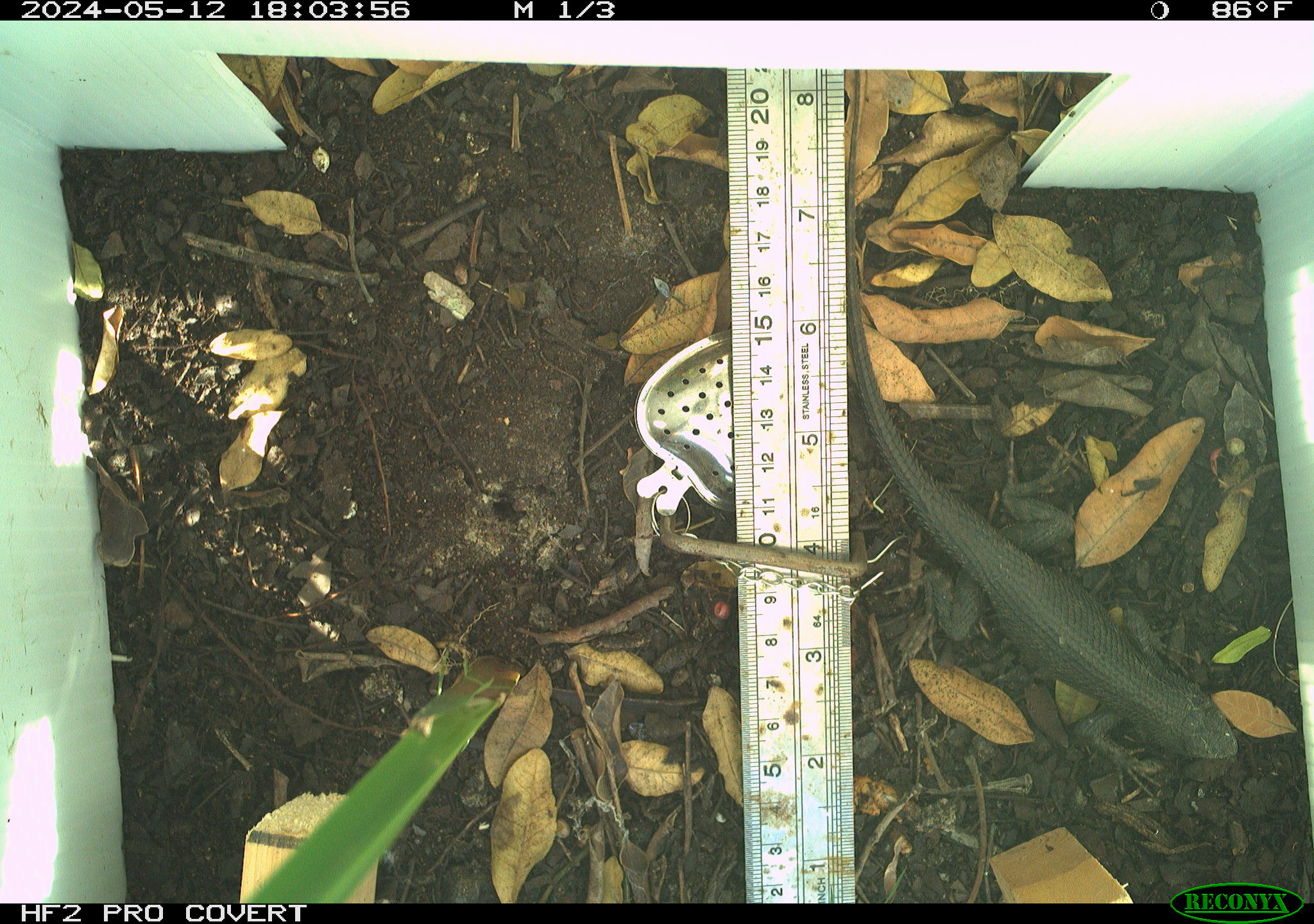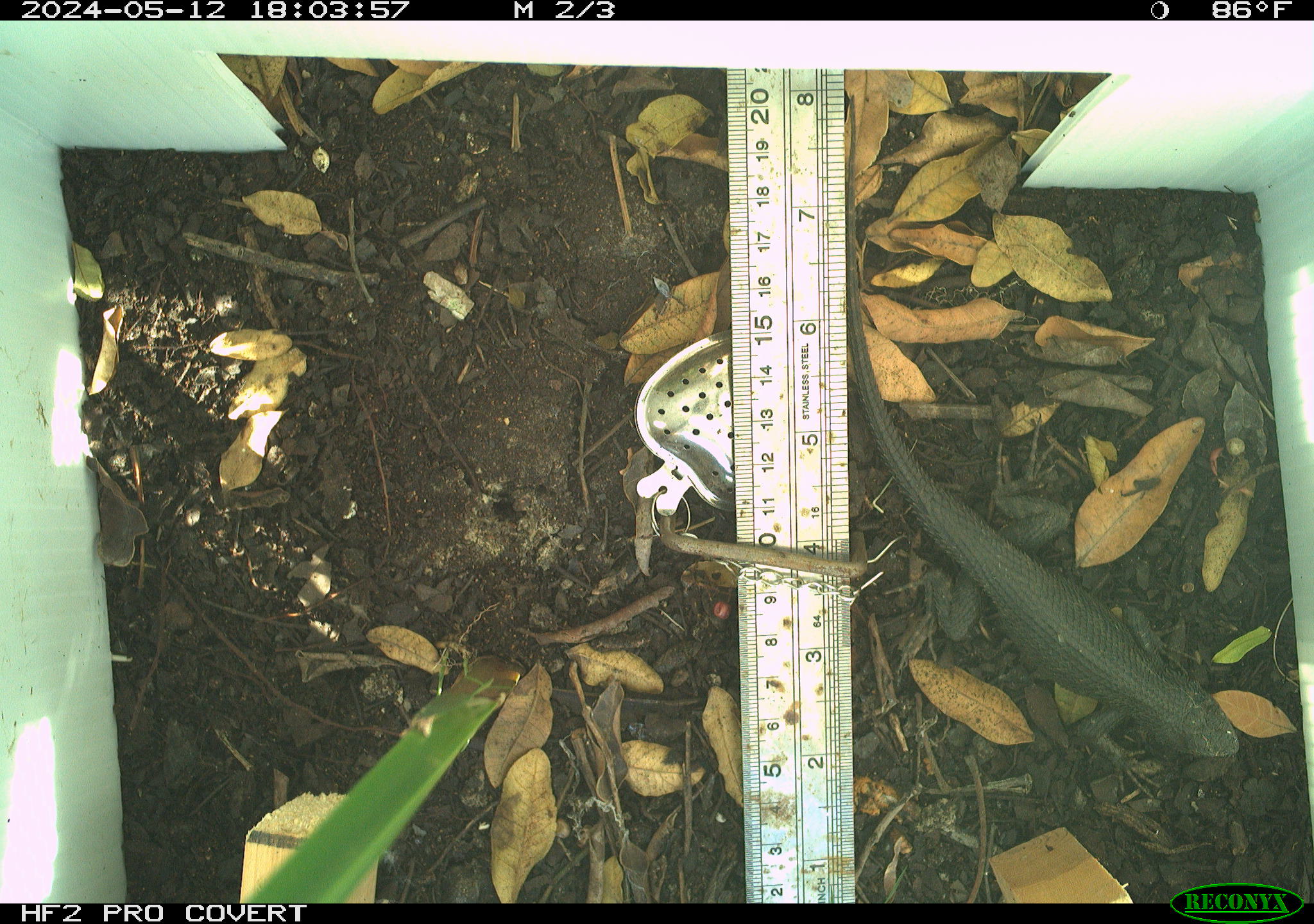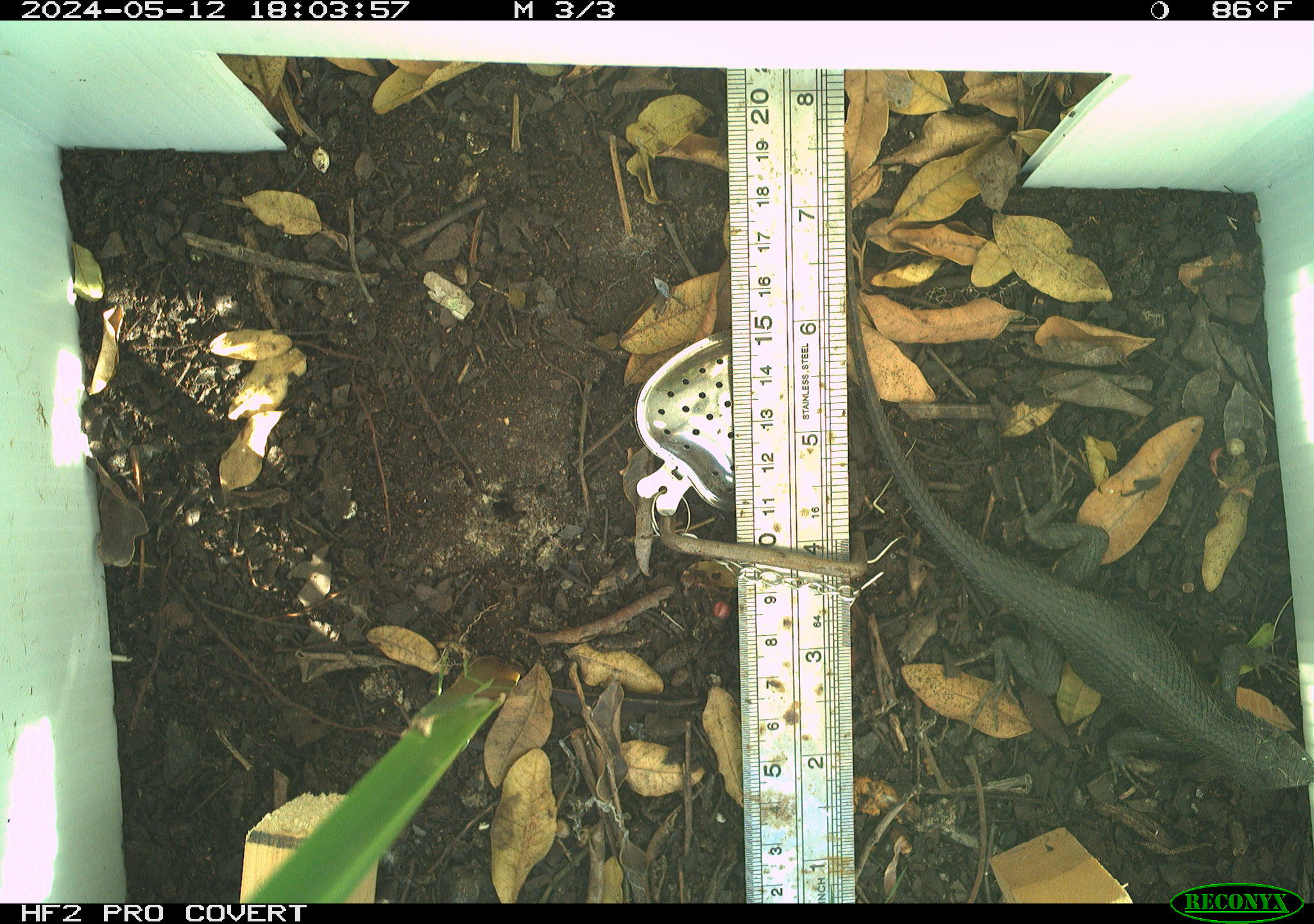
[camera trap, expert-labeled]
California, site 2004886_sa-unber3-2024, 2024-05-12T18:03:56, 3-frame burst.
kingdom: Animalia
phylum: Chordata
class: Reptilia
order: Squamata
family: Phrynosomatidae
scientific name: Phrynosomatidae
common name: phrynosomatid lizards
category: phrynosomatidae family